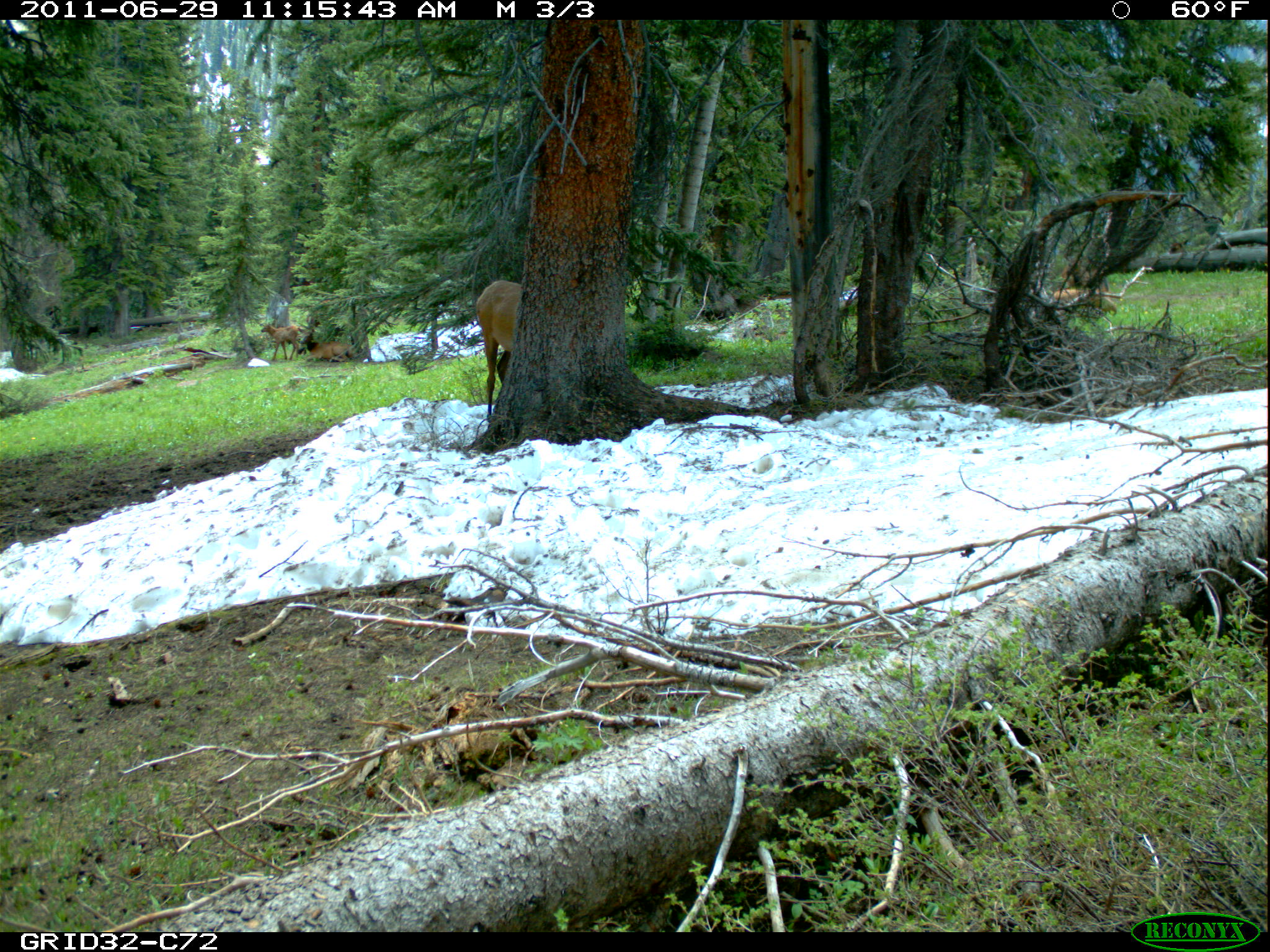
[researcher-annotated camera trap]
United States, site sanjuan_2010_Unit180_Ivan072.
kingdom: Animalia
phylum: Chordata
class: Mammalia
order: Artiodactyla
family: Cervidae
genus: Cervus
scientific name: Cervus elaphus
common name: red deer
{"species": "Cervus elaphus (red deer)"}